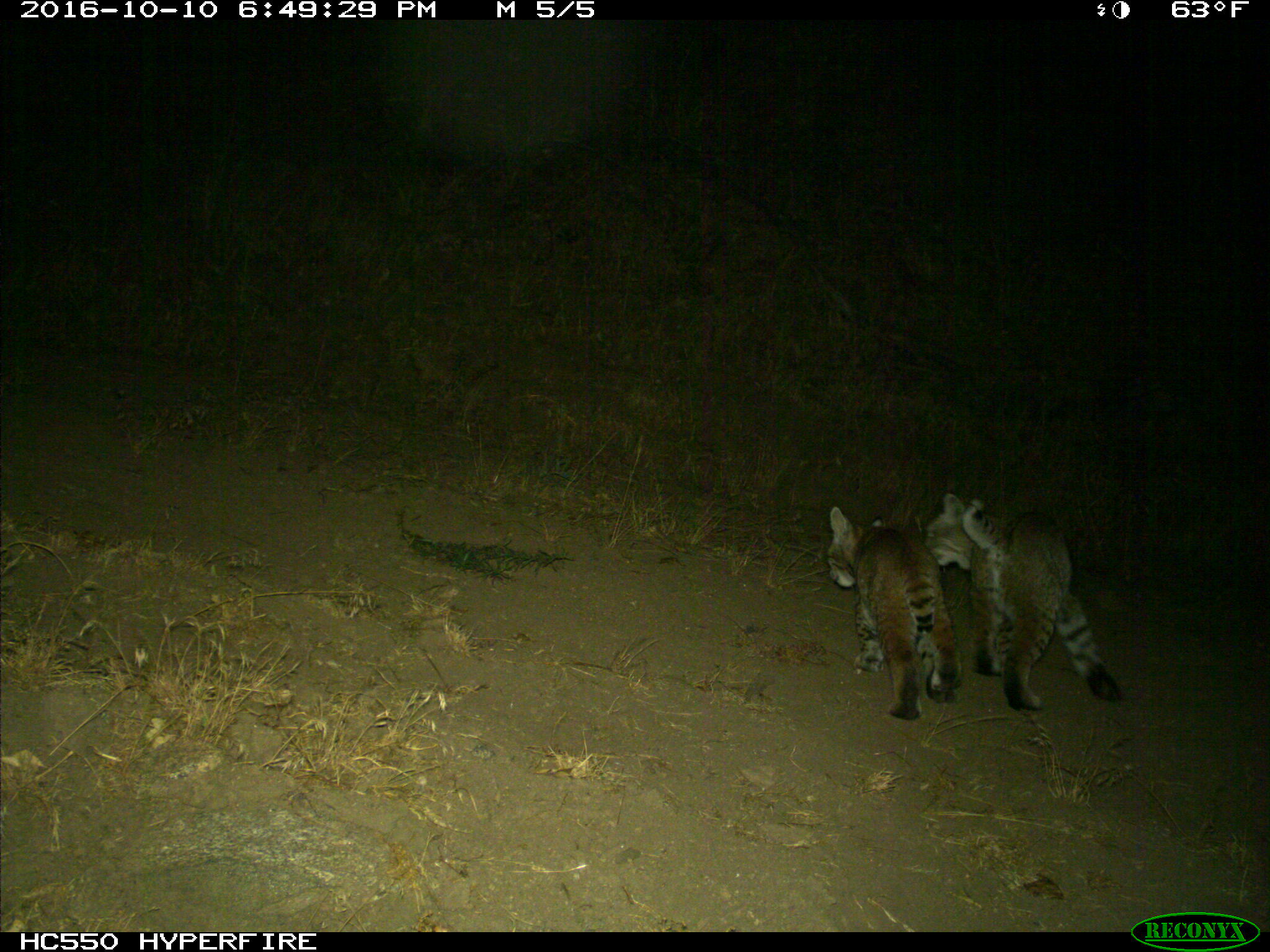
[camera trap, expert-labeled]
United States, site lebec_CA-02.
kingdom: Animalia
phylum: Chordata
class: Mammalia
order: Carnivora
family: Felidae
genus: Lynx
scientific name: Lynx rufus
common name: bobcat